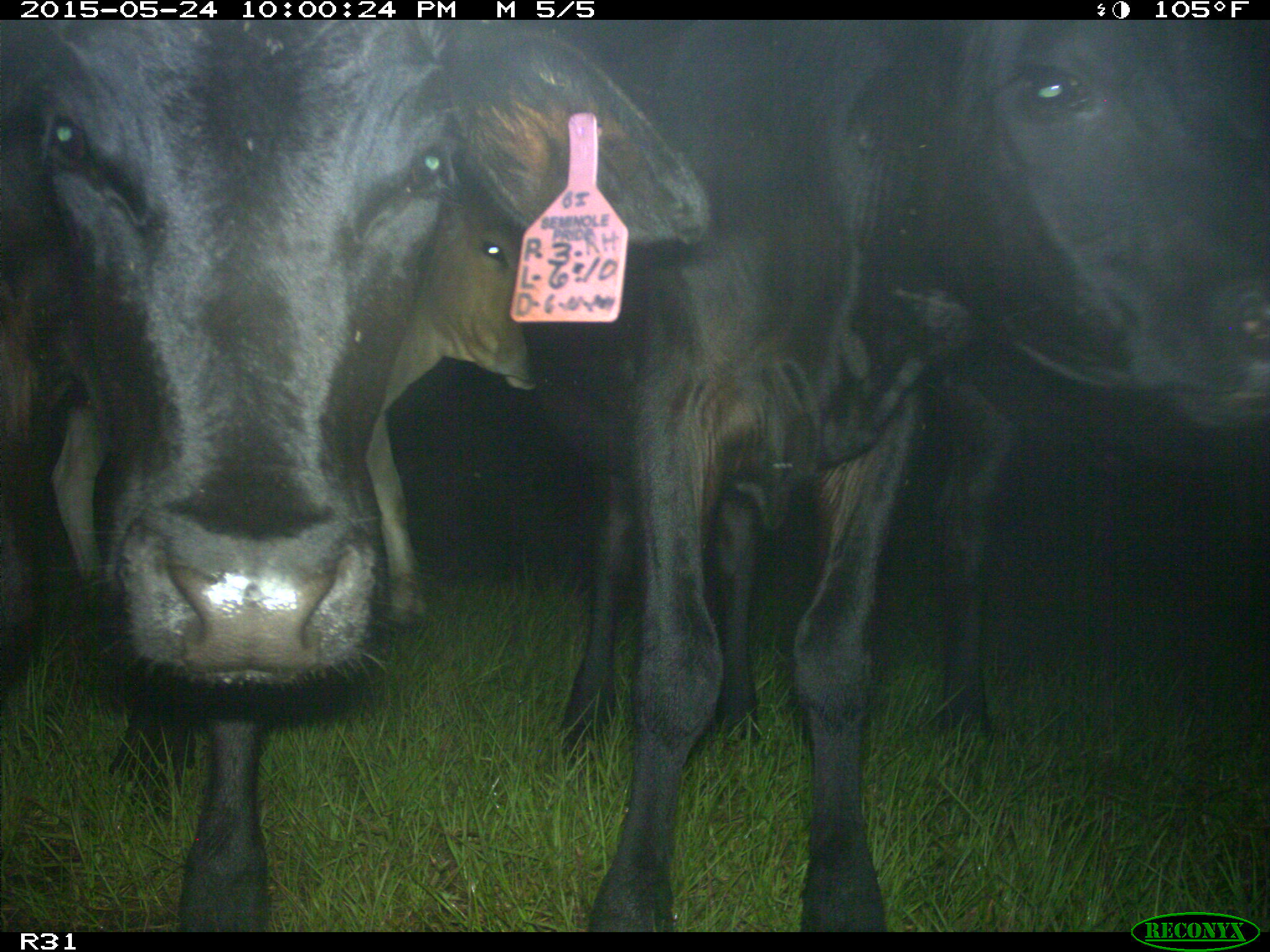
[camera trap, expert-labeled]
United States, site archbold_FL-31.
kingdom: Animalia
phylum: Chordata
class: Mammalia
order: Artiodactyla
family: Bovidae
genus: Bos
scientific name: Bos taurus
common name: domestic cow